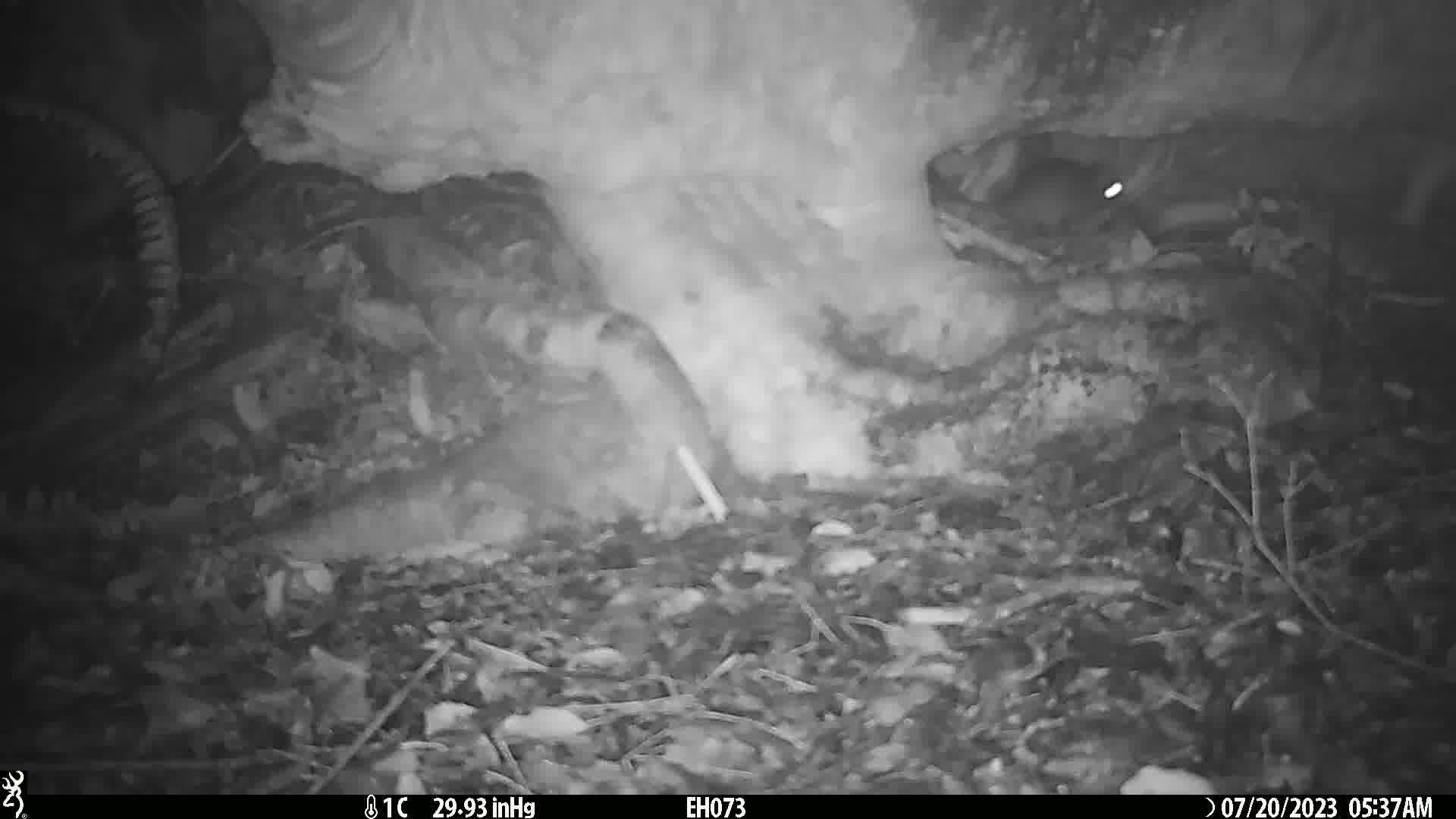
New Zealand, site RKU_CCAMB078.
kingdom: Animalia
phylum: Chordata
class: Mammalia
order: Rodentia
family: Muridae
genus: Rattus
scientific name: Rattus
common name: rat